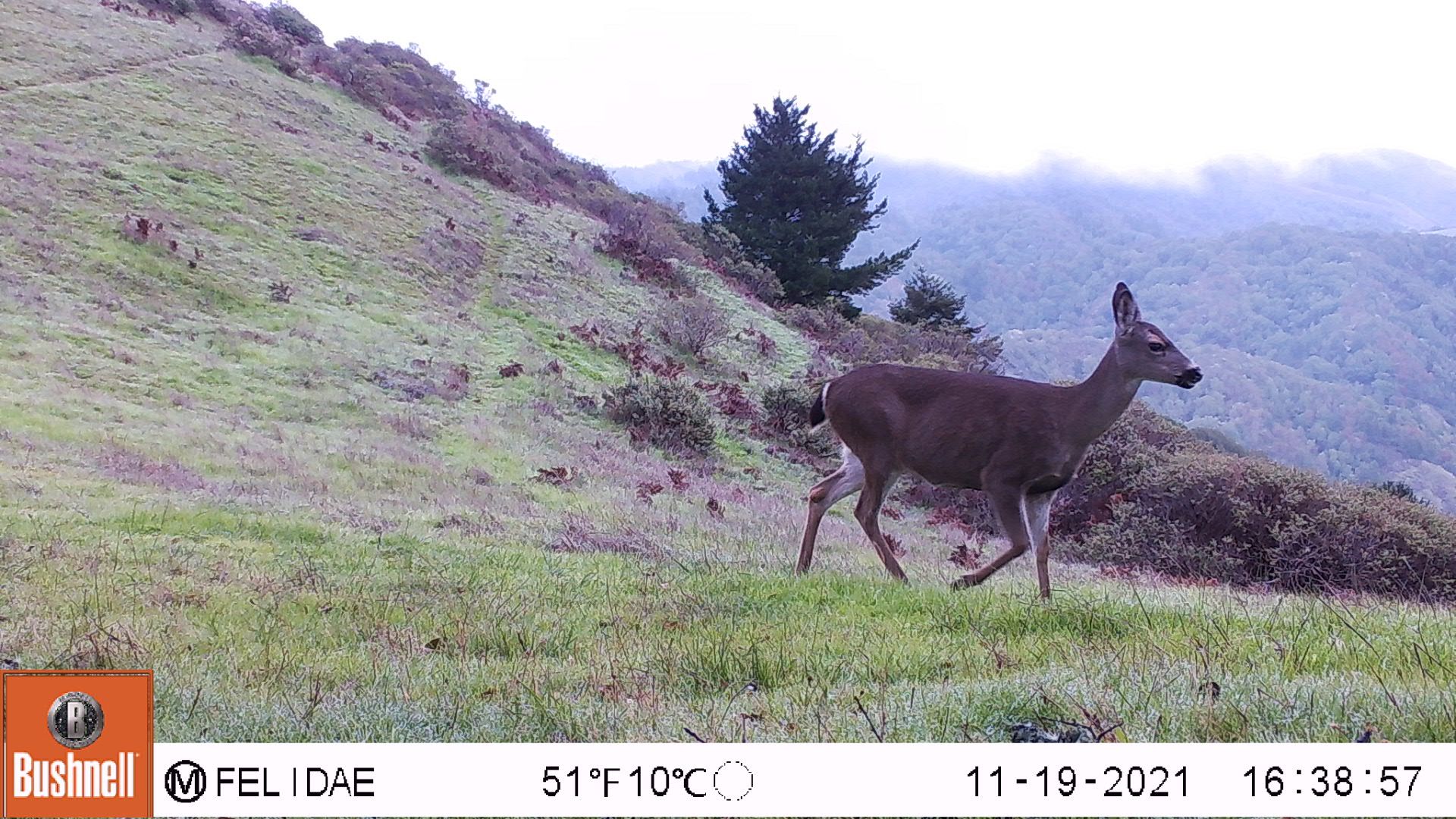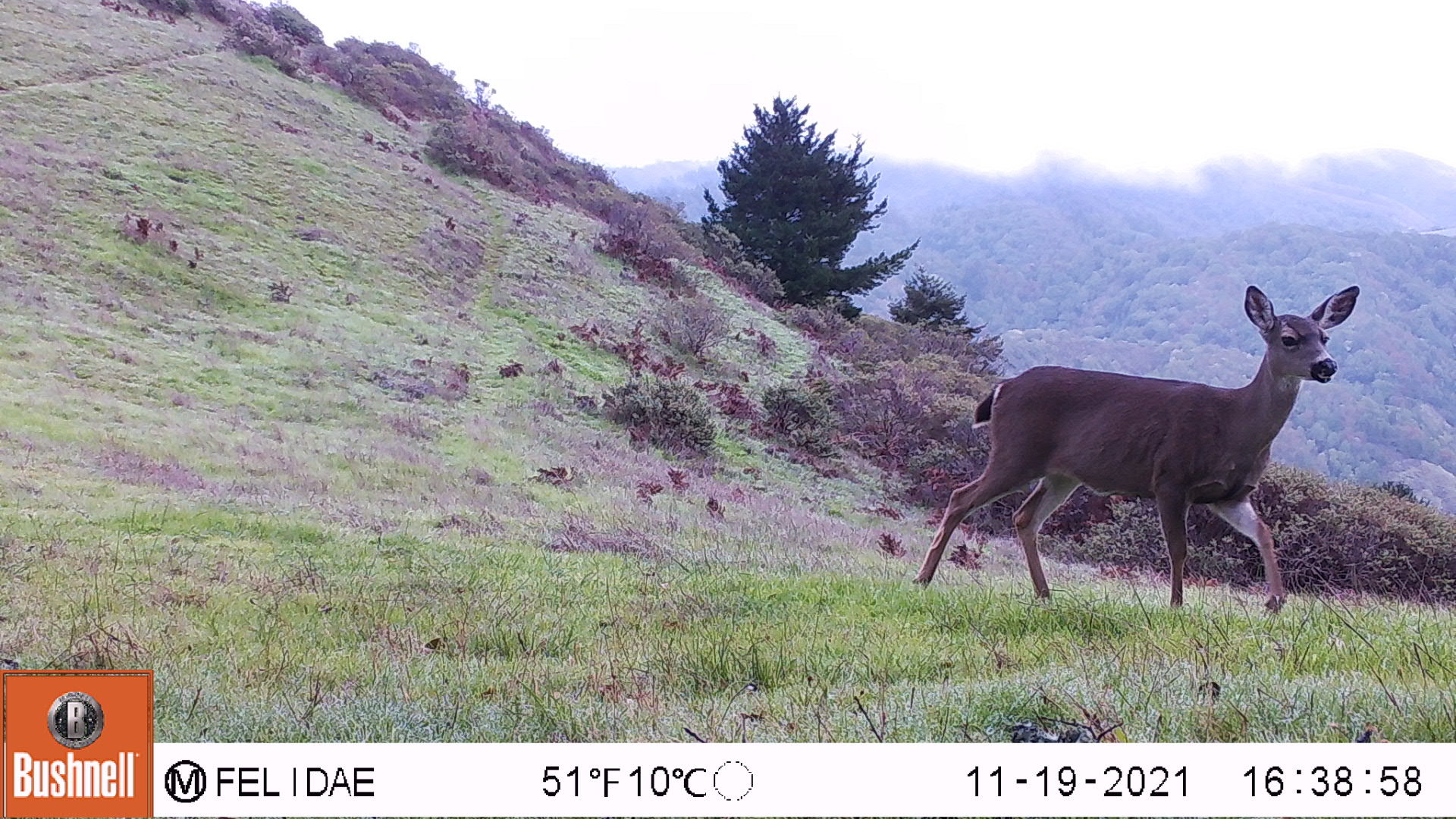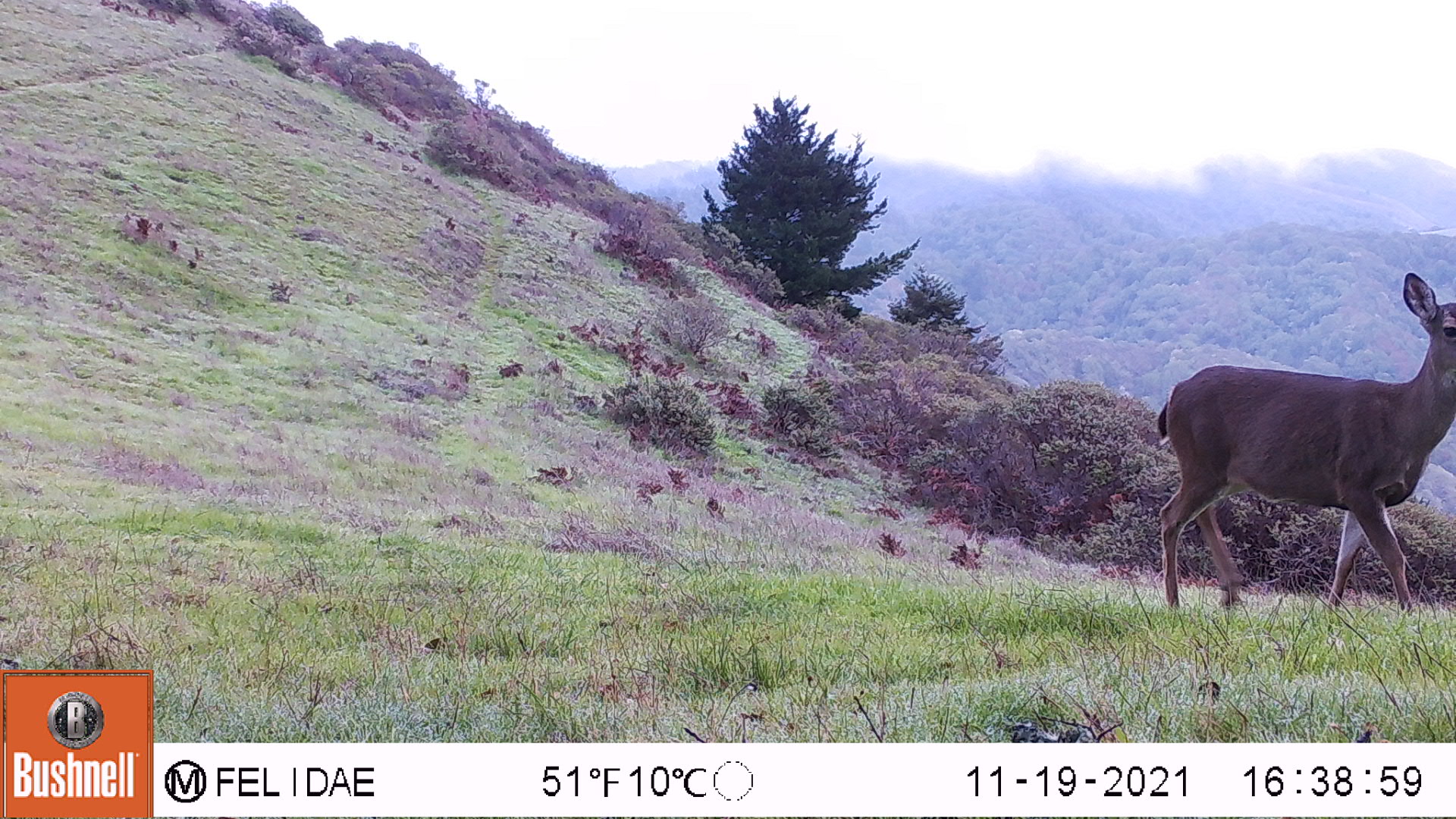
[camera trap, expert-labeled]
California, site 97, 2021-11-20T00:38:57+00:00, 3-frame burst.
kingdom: Animalia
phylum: Chordata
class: Mammalia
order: Artiodactyla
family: Cervidae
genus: Odocoileus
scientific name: Odocoileus hemionus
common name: mule deer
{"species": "mule deer (Odocoileus hemionus)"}